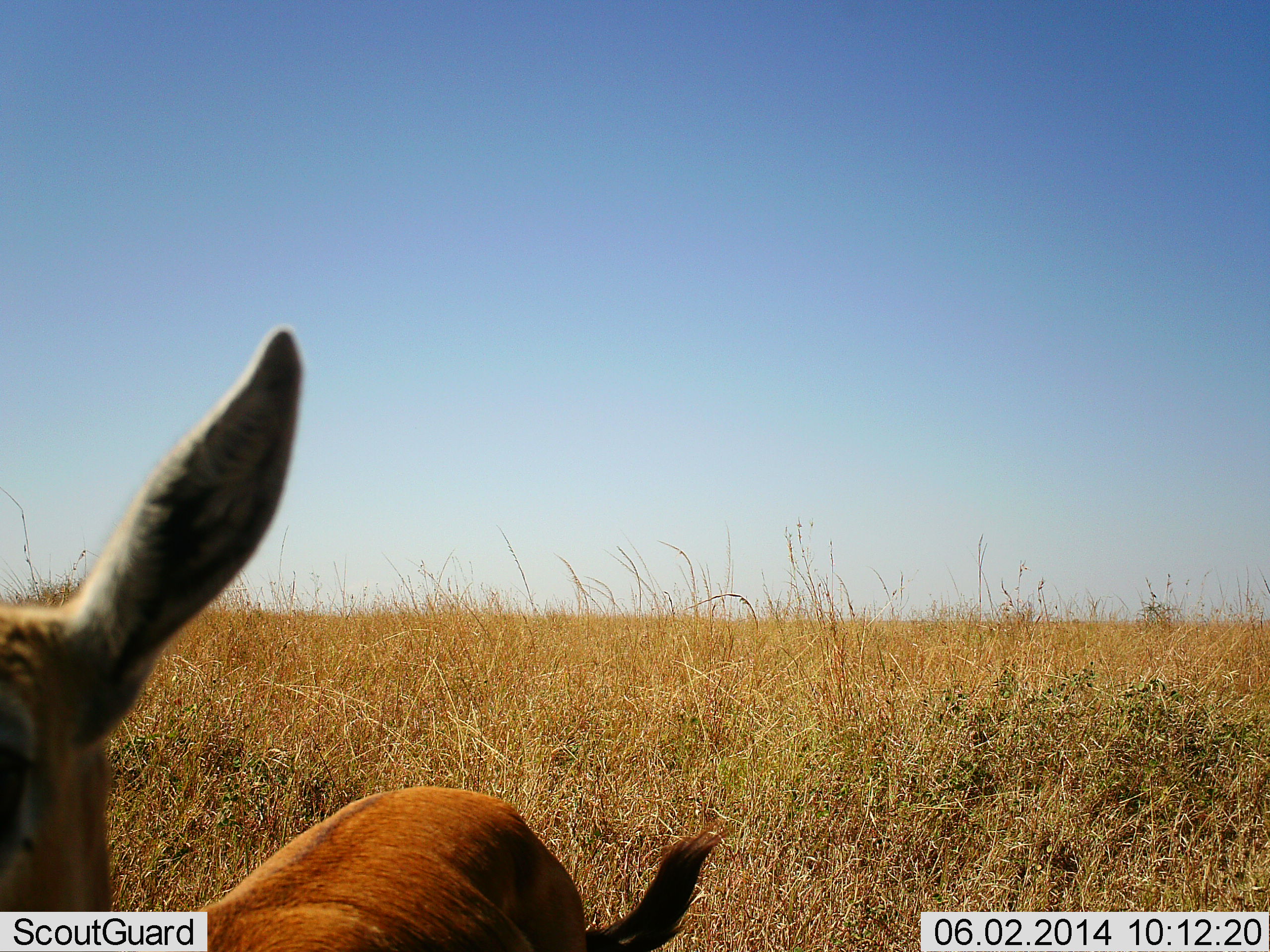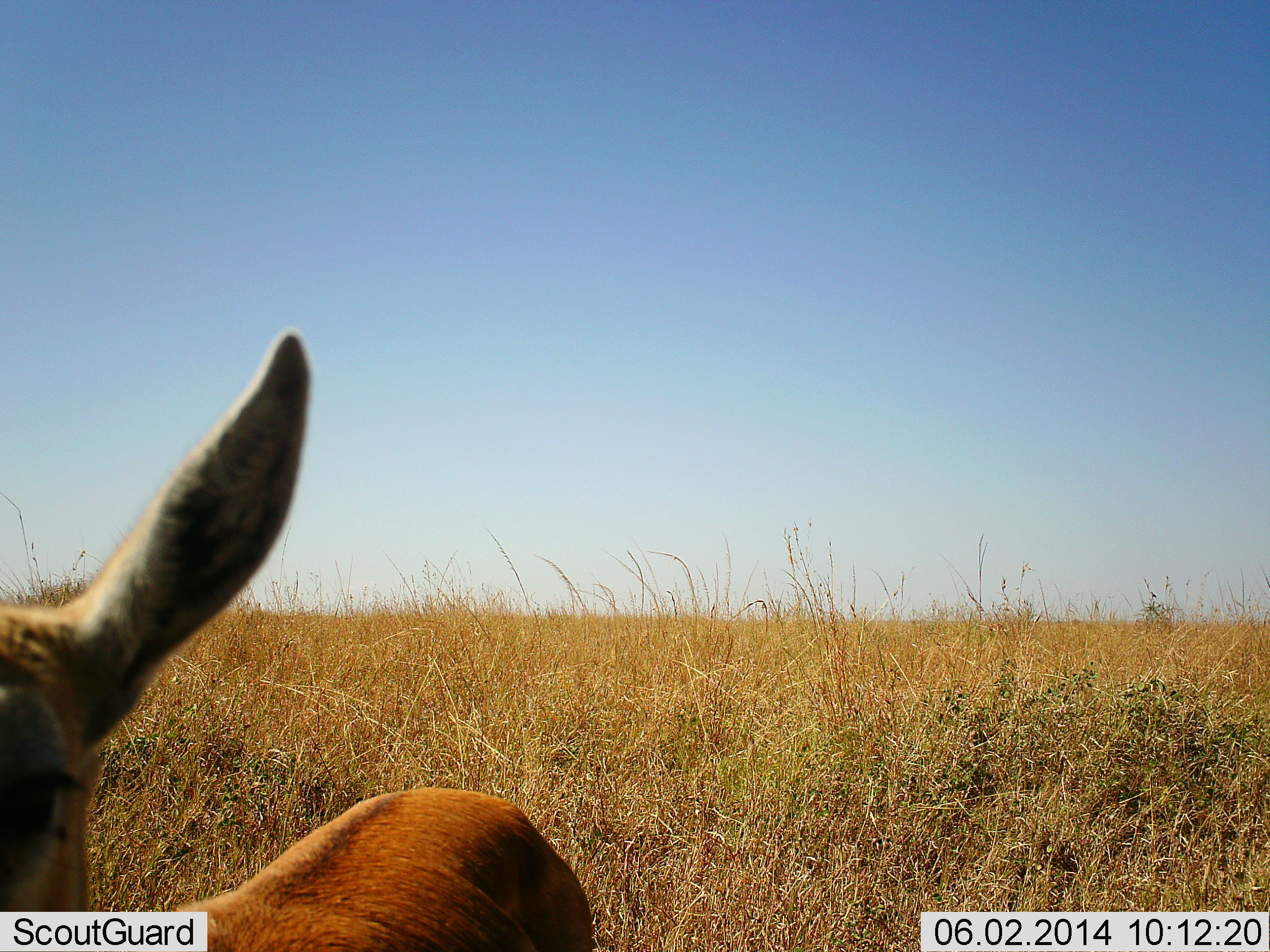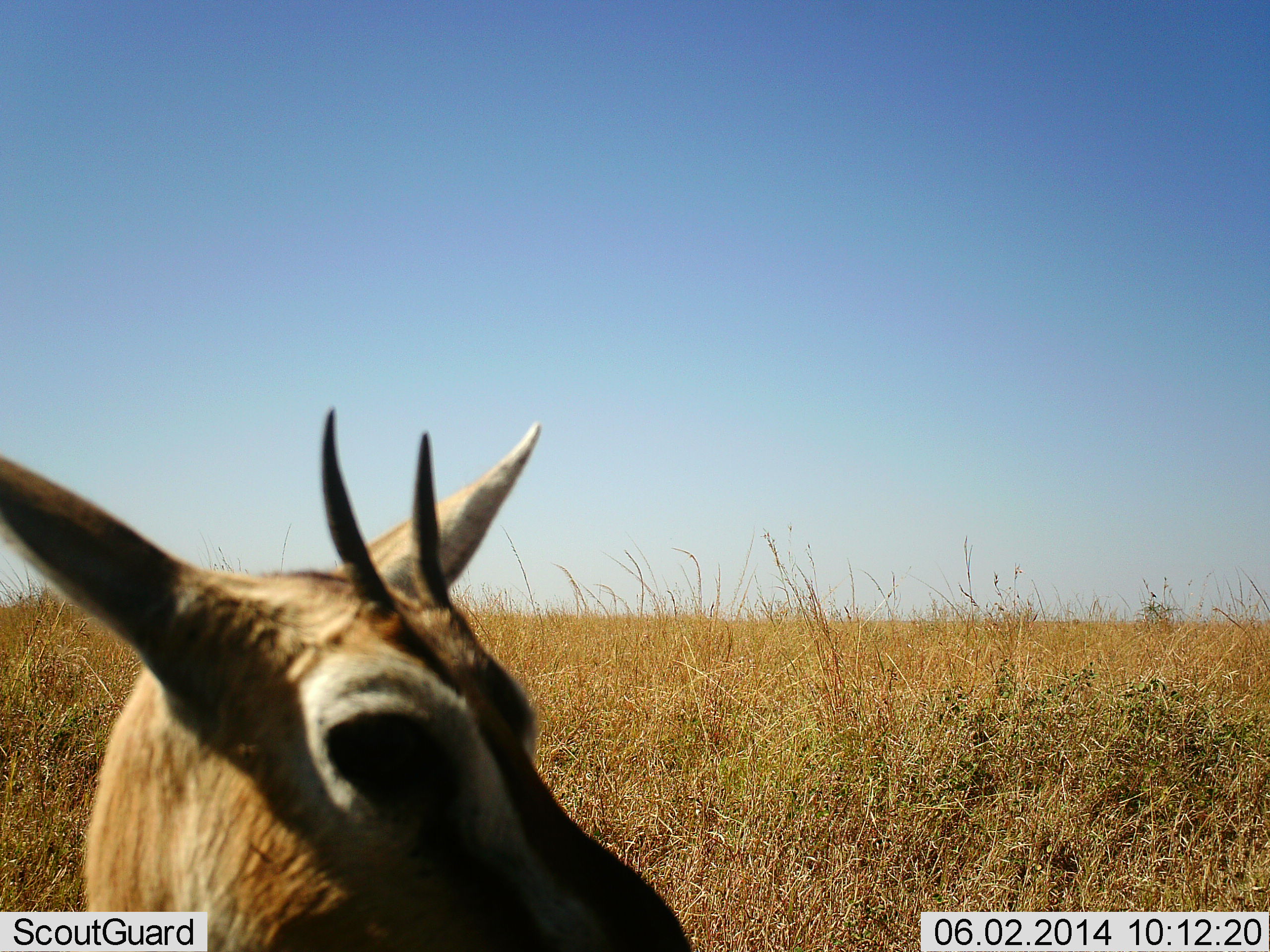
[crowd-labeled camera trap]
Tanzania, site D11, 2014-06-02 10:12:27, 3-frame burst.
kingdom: Animalia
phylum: Chordata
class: Mammalia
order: Artiodactyla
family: Bovidae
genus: Eudorcas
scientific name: Eudorcas thomsonii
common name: thomson's gazelle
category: gazellethomsons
Gazellethomsons (thomson's gazelle) (Eudorcas thomsonii), count 1. Behavior (volunteer vote fractions): standing 70%, resting 0%, moving 30%, interacting 10%. Young present (vote fraction): 20%. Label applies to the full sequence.